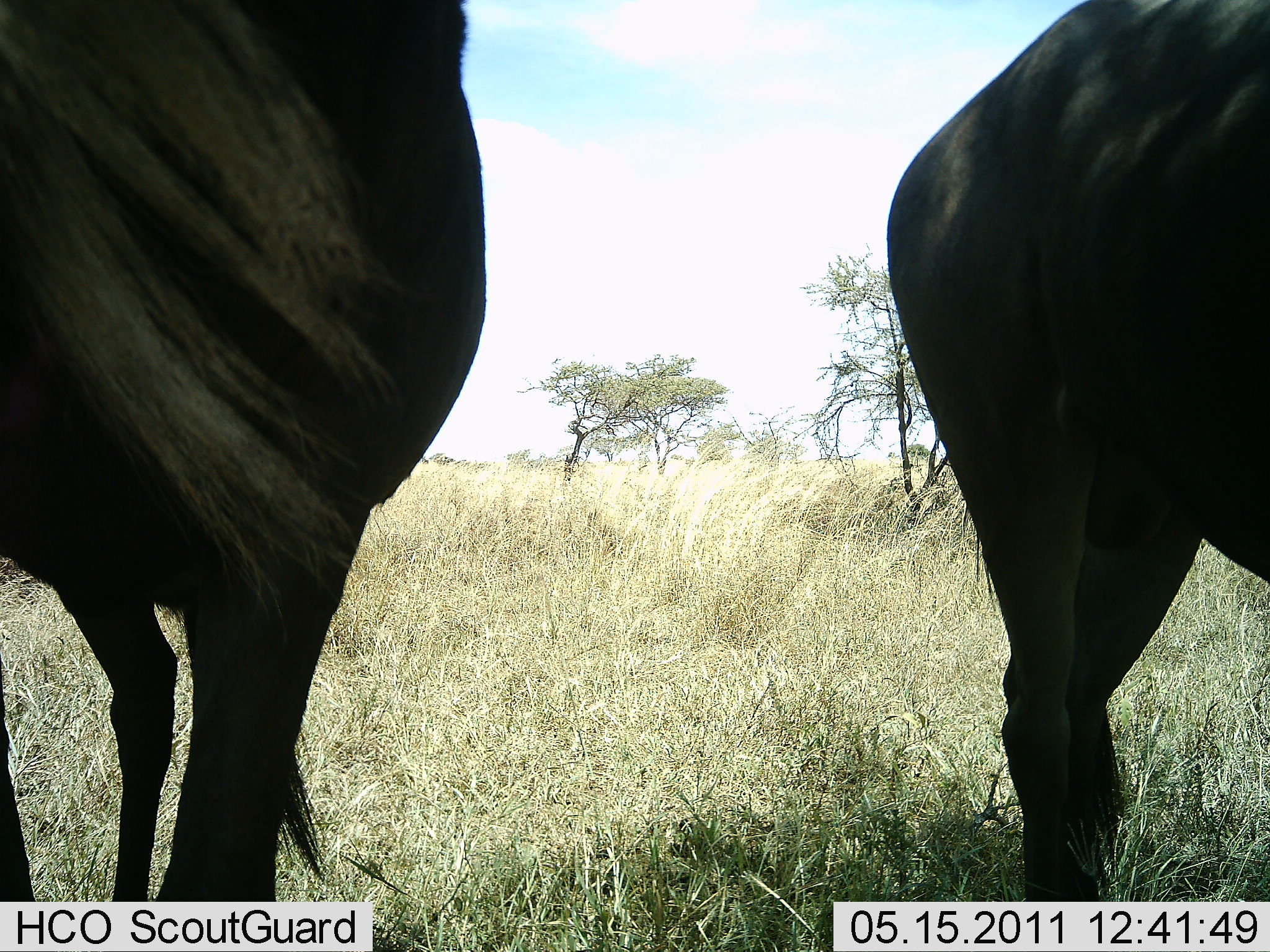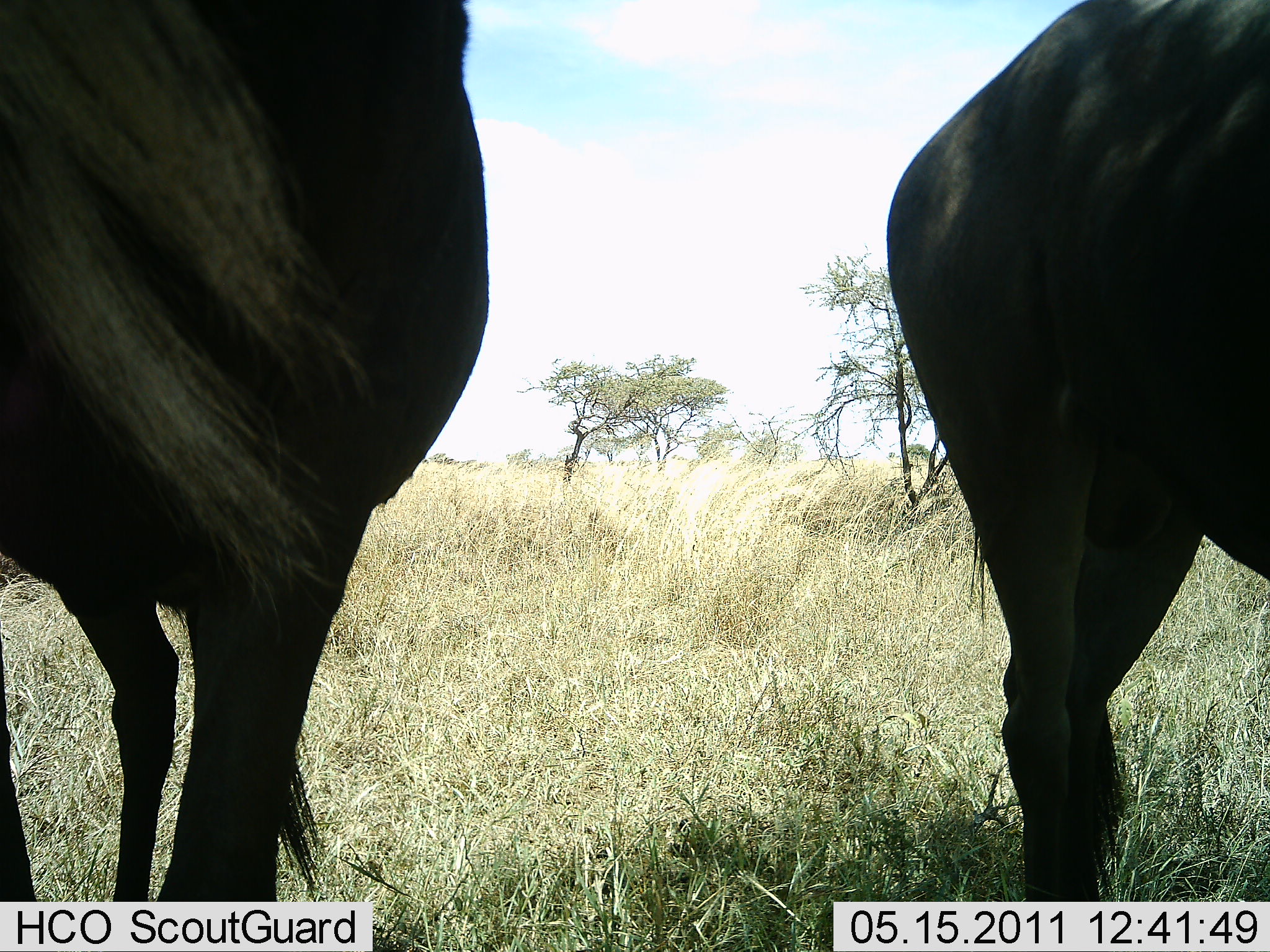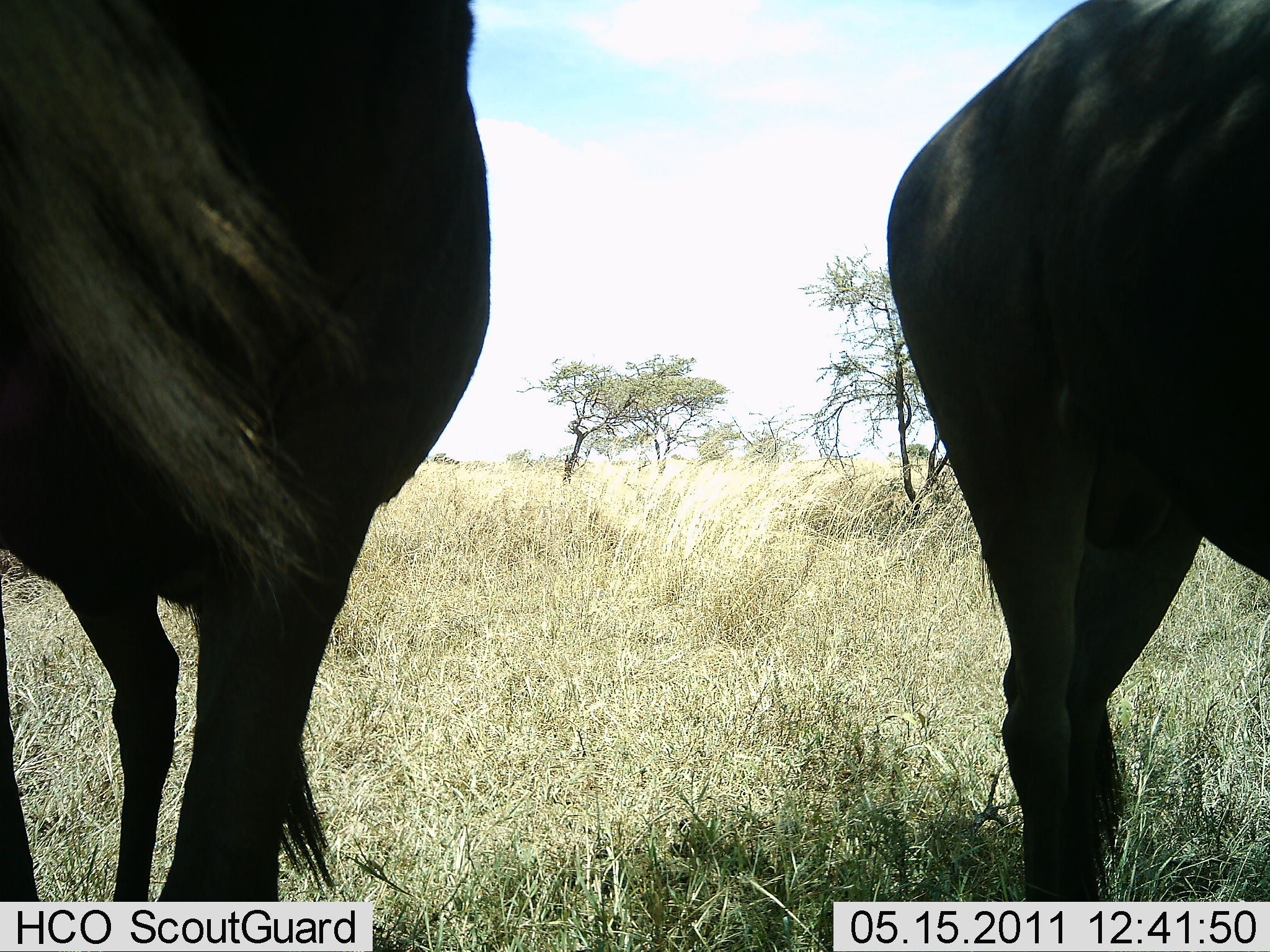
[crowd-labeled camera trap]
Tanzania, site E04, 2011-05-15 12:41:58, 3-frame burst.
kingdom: Animalia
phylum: Chordata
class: Mammalia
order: Artiodactyla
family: Bovidae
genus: Connochaetes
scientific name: Connochaetes taurinus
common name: blue wildebeest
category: wildebeest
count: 2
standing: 100%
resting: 0%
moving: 0%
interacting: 0%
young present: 0%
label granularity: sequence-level